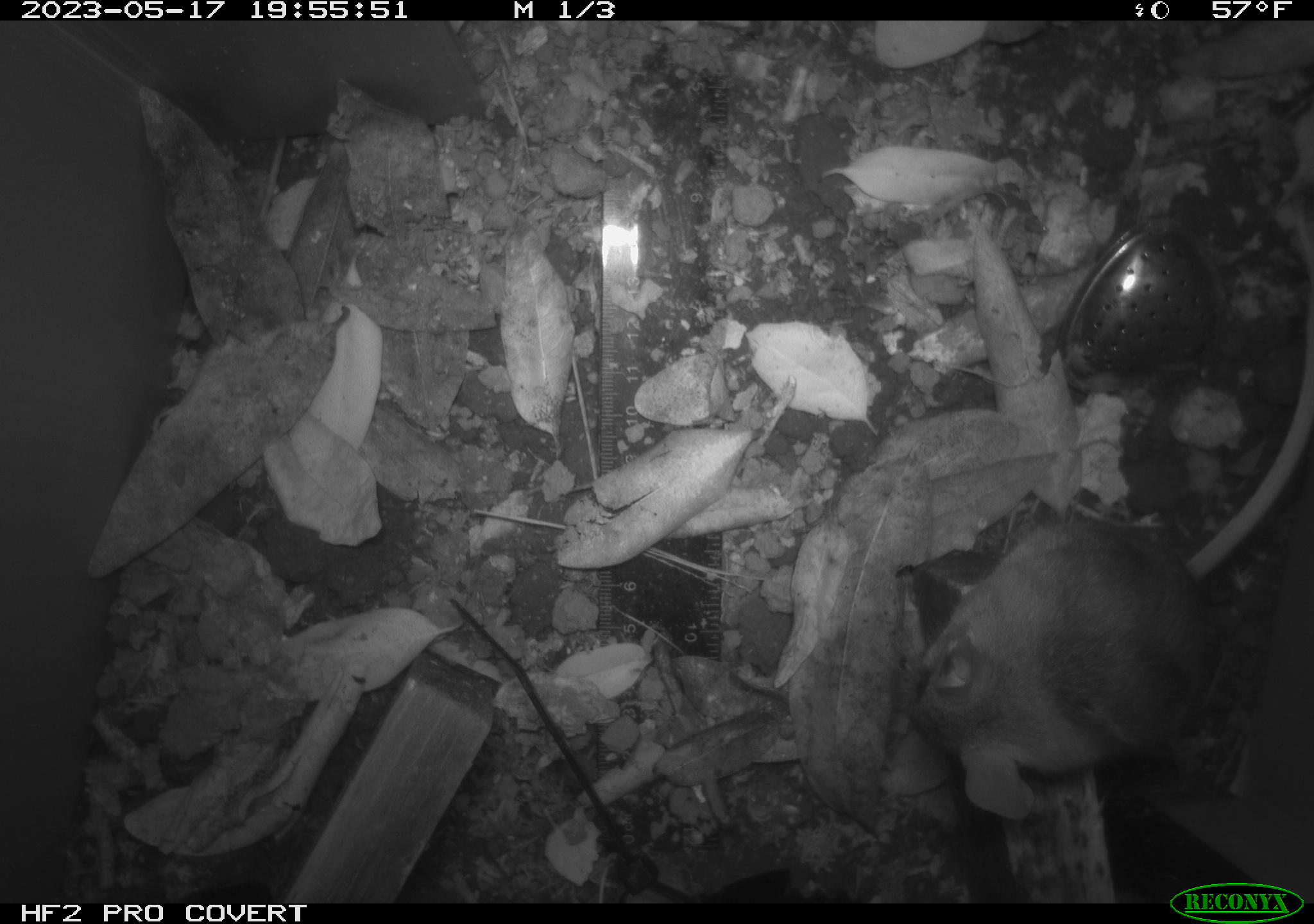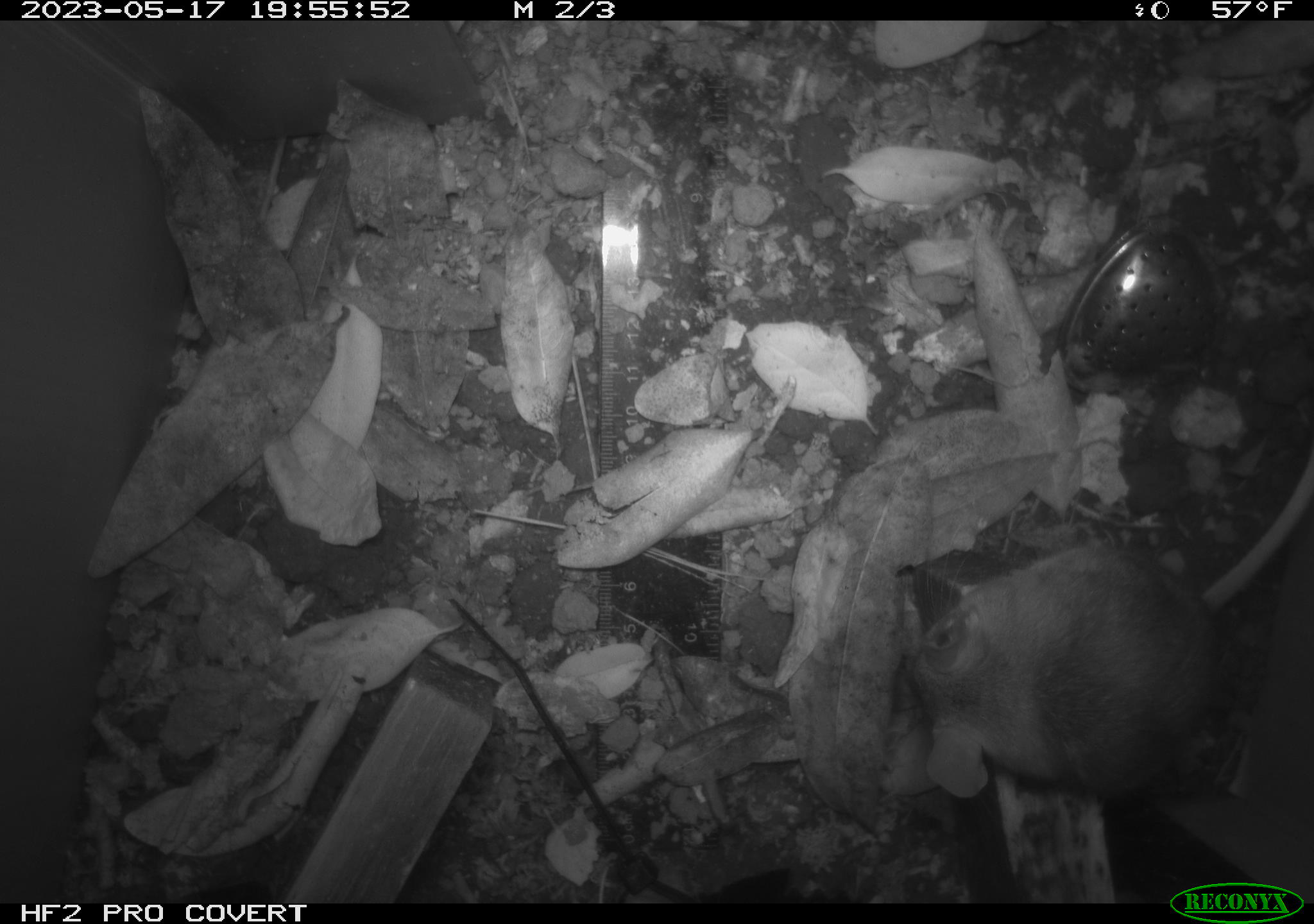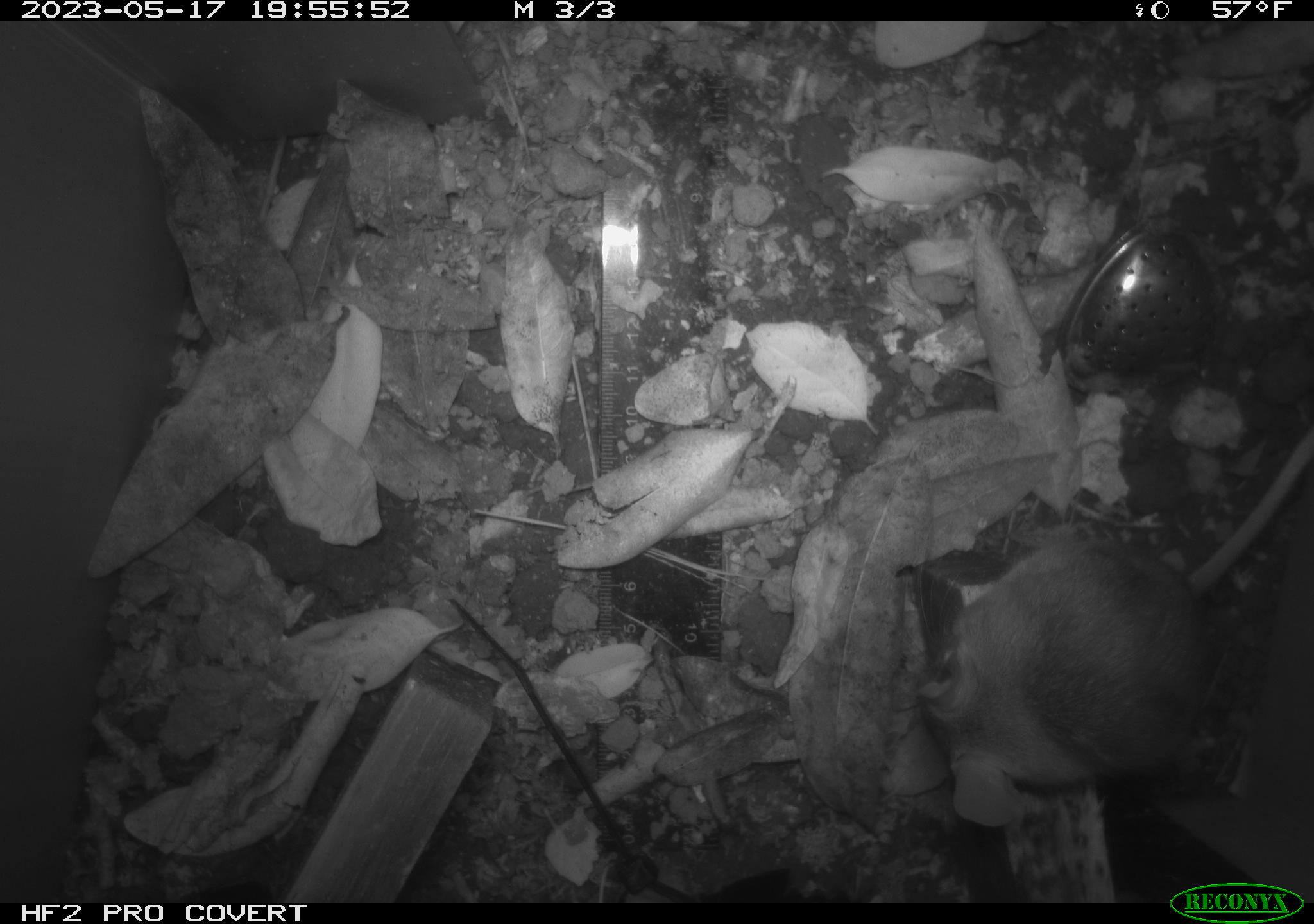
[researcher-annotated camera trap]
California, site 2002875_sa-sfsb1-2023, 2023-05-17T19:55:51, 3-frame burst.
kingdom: Animalia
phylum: Chordata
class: Mammalia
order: Rodentia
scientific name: Rodentia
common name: mouse species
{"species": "mouse species (Rodentia)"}